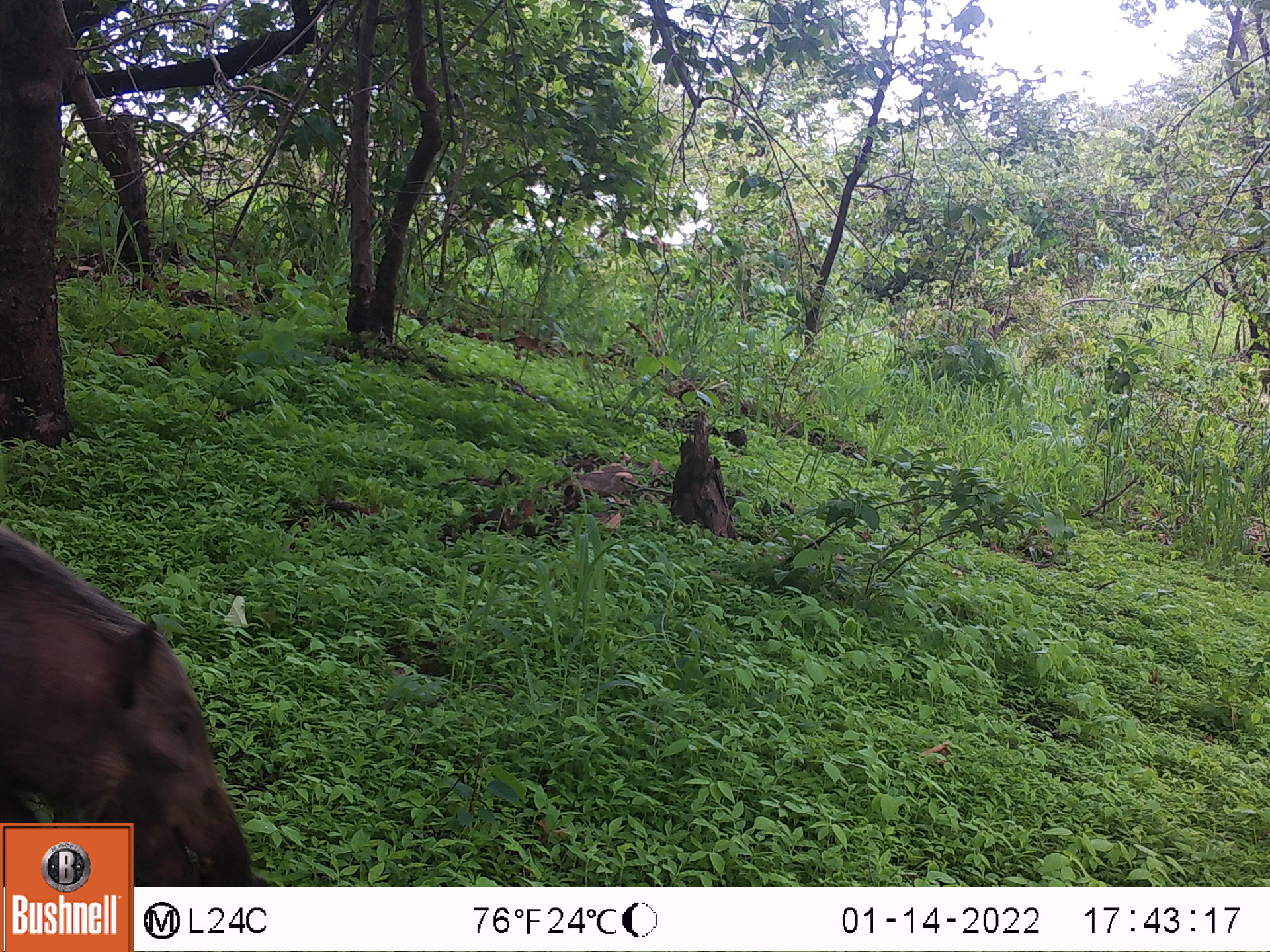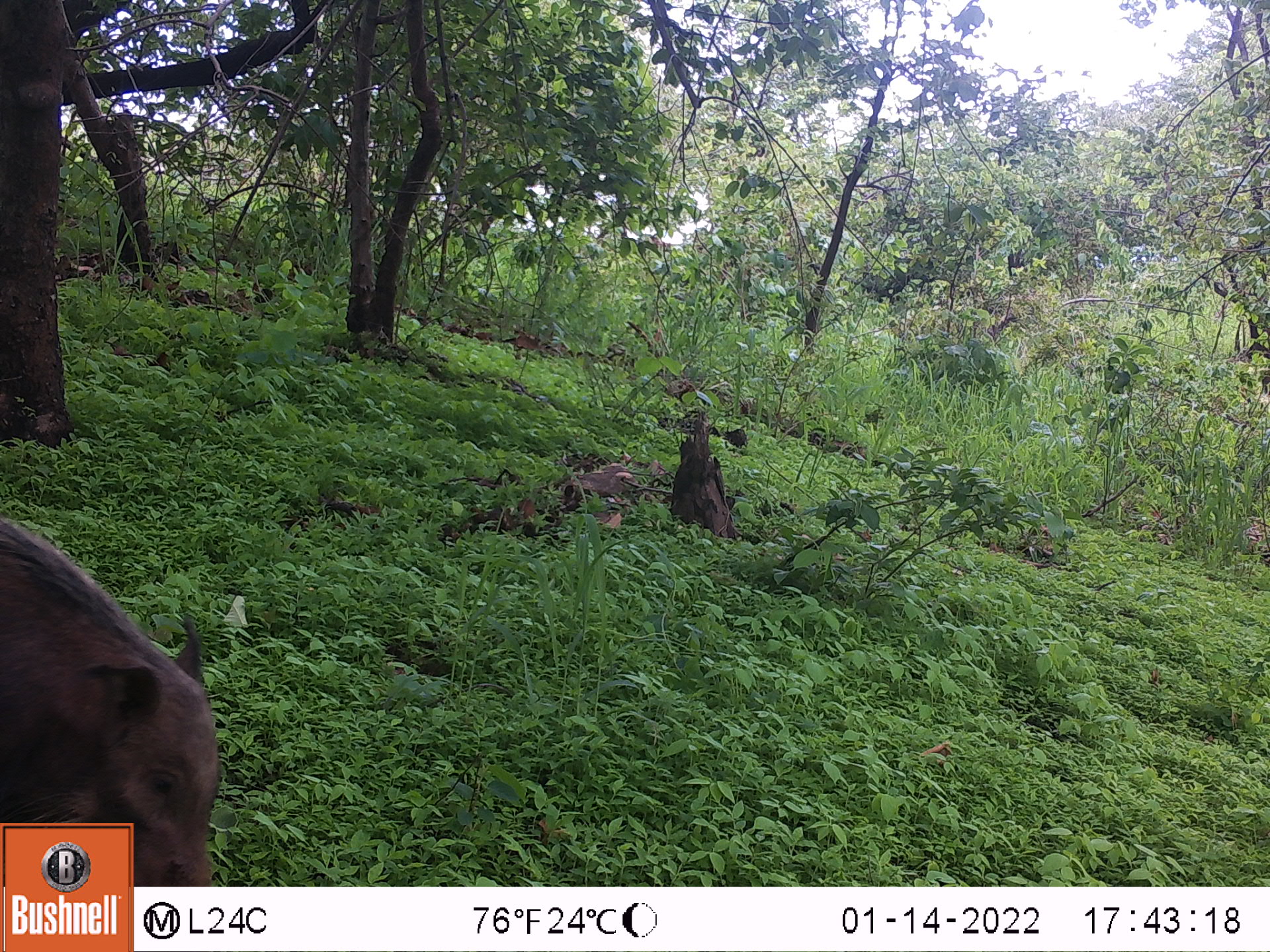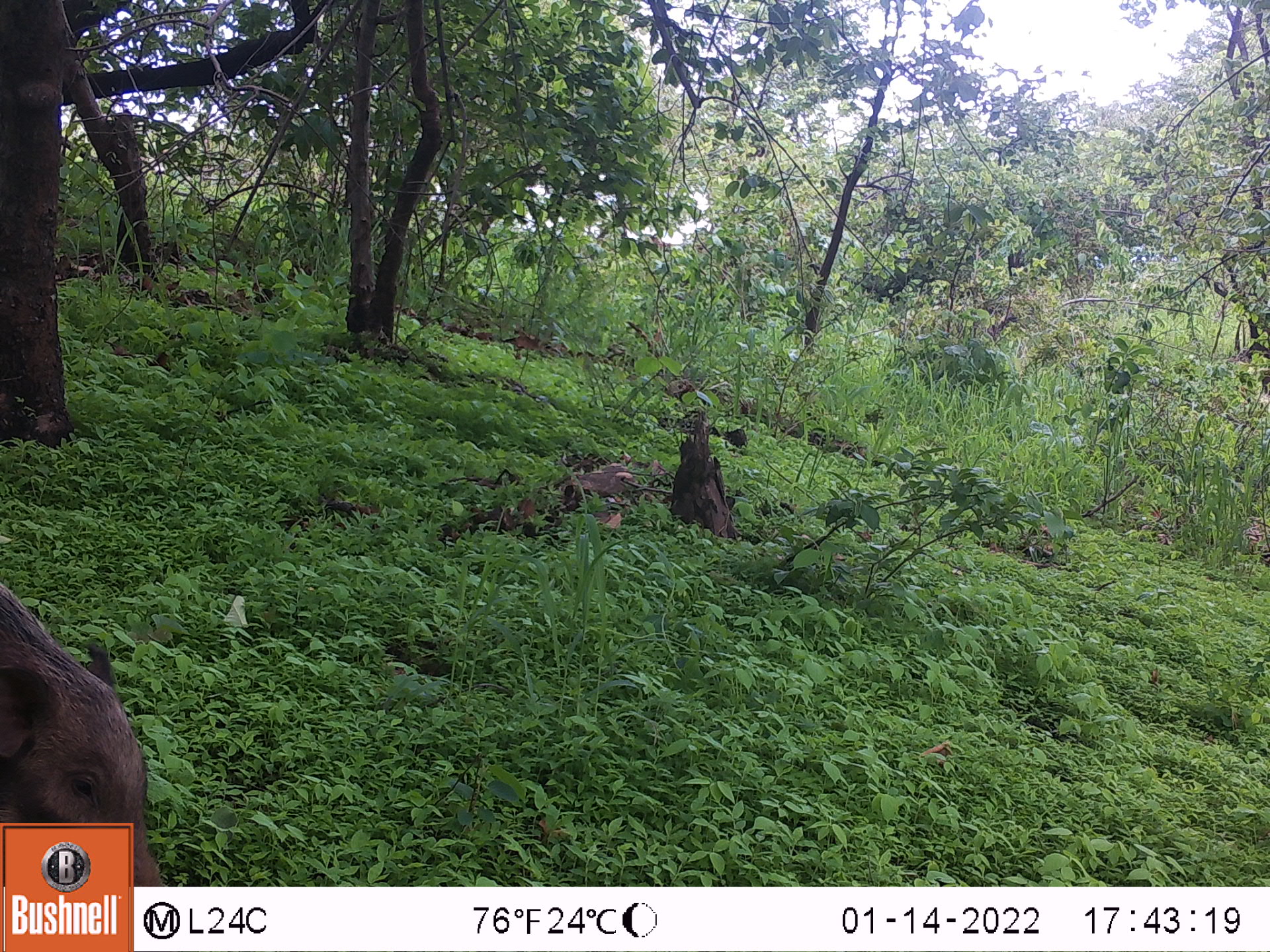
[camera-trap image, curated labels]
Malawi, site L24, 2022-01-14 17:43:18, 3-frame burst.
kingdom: Animalia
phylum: Chordata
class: Mammalia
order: Artiodactyla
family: Suidae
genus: Potamochoerus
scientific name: Potamochoerus larvatus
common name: bushpig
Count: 1.